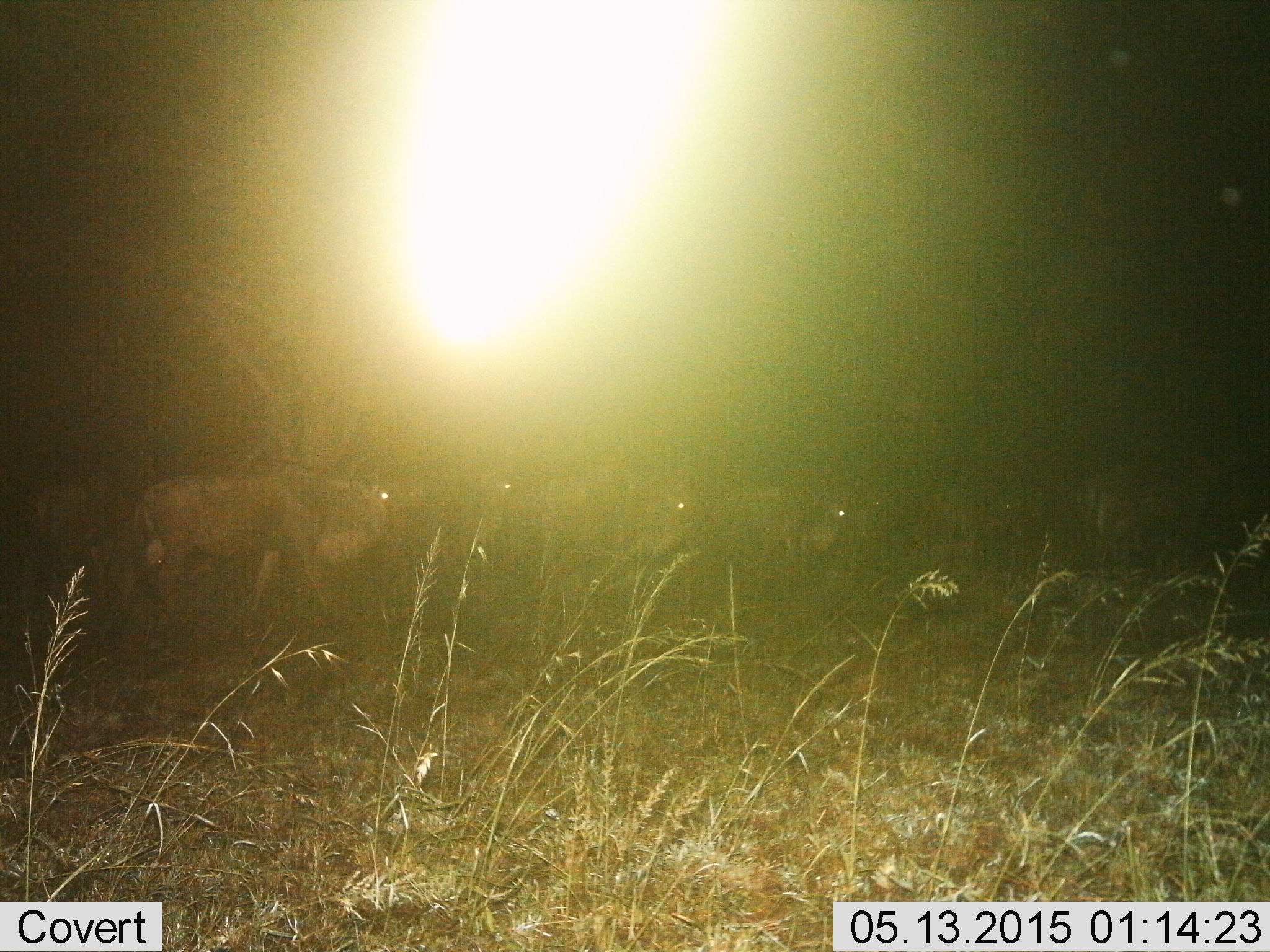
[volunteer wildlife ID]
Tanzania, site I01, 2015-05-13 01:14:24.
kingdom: Animalia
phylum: Chordata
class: Mammalia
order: Artiodactyla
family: Bovidae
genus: Connochaetes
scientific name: Connochaetes taurinus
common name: blue wildebeest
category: wildebeest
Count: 7.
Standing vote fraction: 50%.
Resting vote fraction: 10%.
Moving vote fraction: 60%.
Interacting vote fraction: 0%.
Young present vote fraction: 0%.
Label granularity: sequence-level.